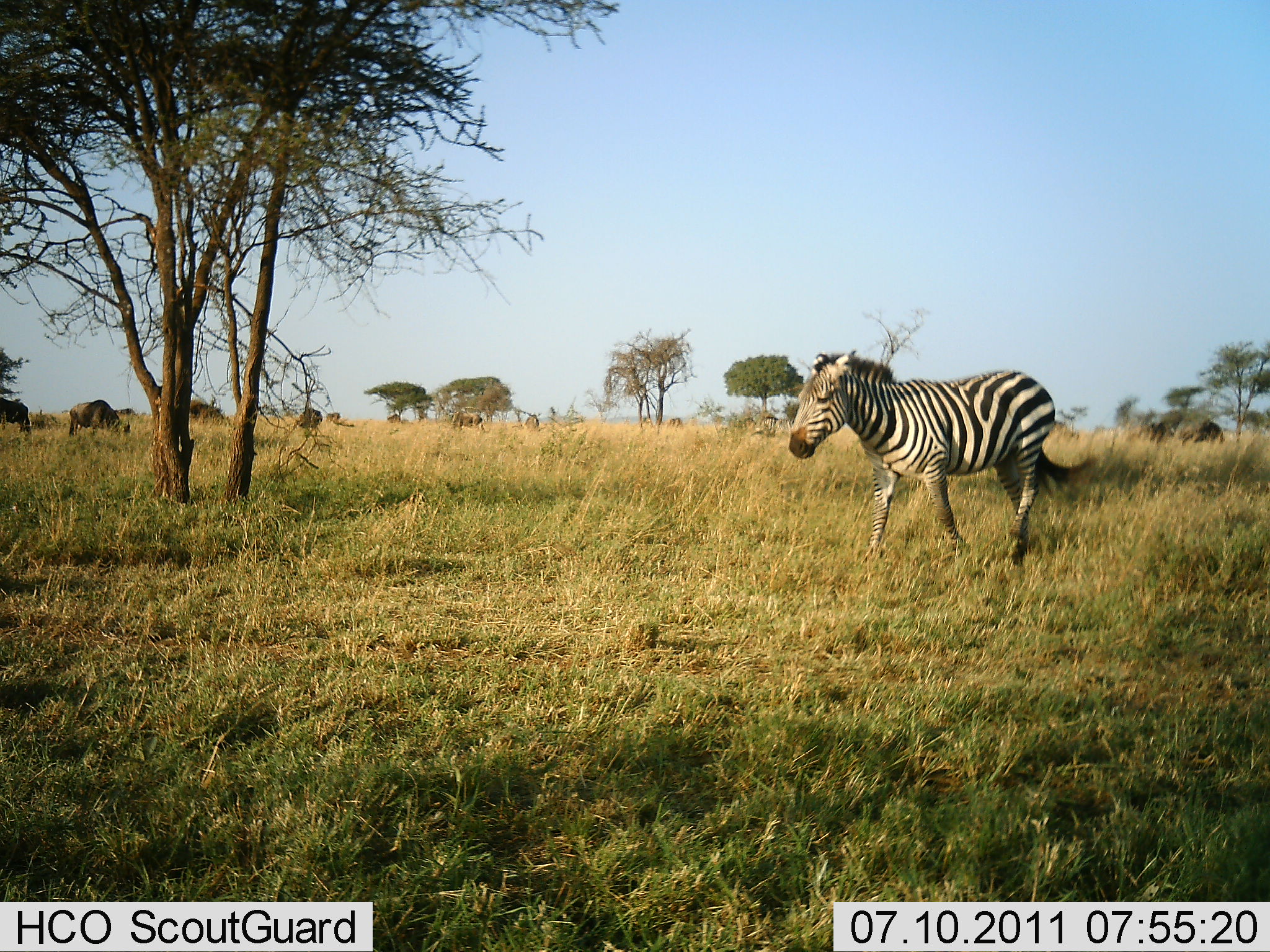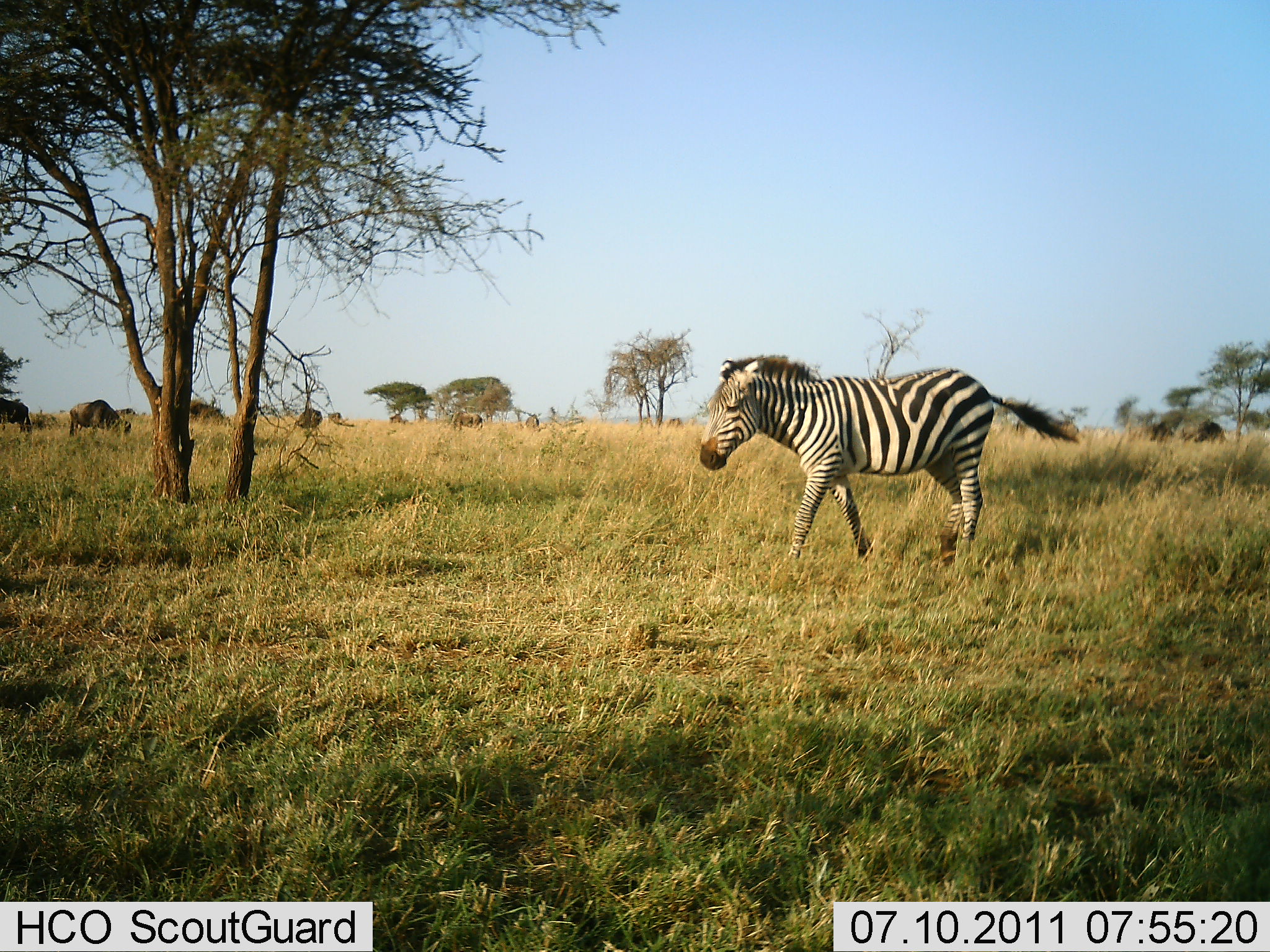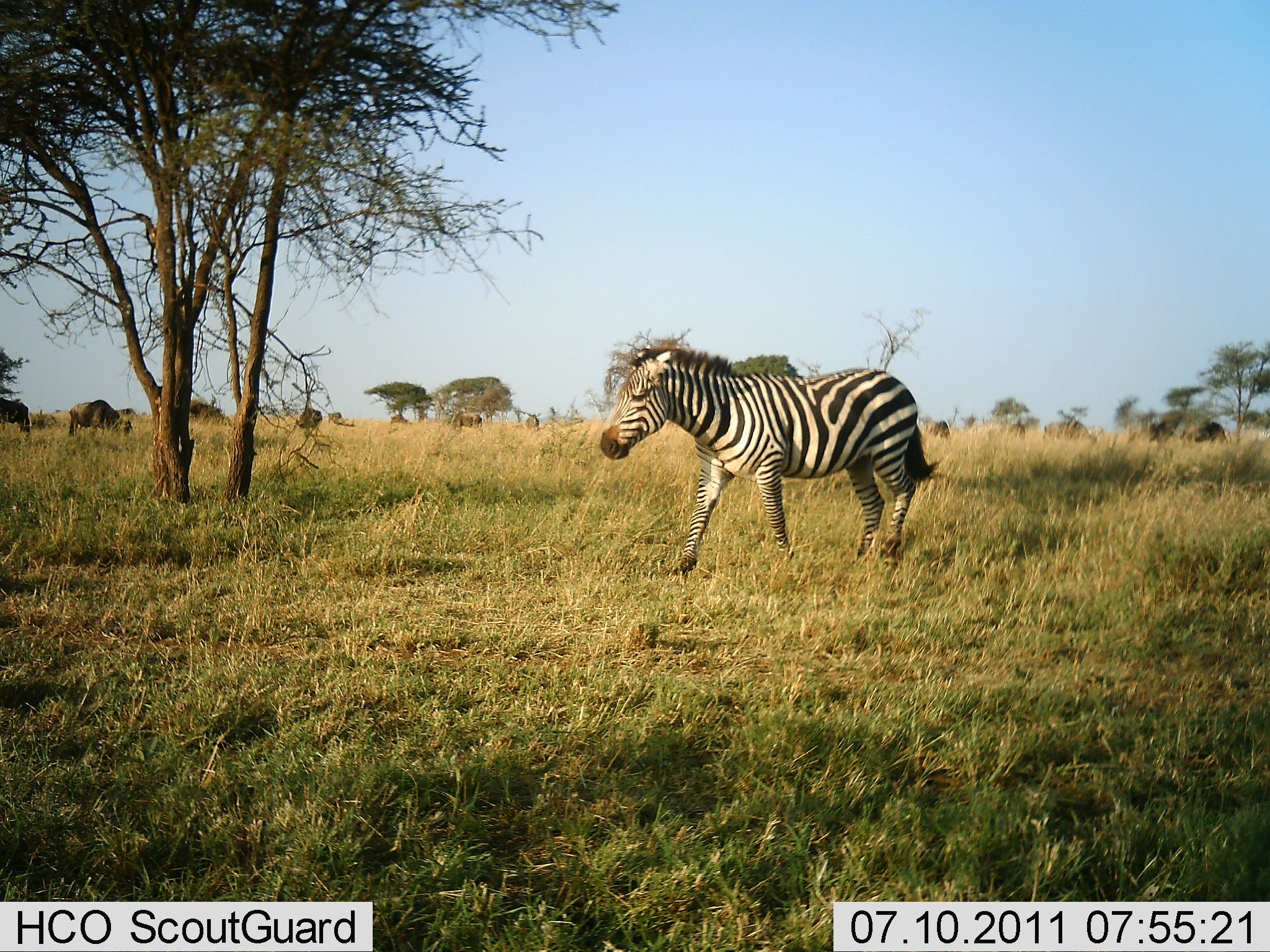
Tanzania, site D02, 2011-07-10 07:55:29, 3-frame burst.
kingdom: Animalia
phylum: Chordata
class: Mammalia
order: Artiodactyla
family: Bovidae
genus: Connochaetes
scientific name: Connochaetes taurinus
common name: blue wildebeest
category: wildebeest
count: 10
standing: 67%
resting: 0%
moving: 0%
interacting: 0%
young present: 0%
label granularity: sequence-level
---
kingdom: Animalia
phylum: Chordata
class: Mammalia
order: Perissodactyla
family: Equidae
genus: Equus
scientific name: Equus quagga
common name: plains zebra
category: zebra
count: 1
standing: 7%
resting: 0%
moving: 100%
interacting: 0%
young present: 0%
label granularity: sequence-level